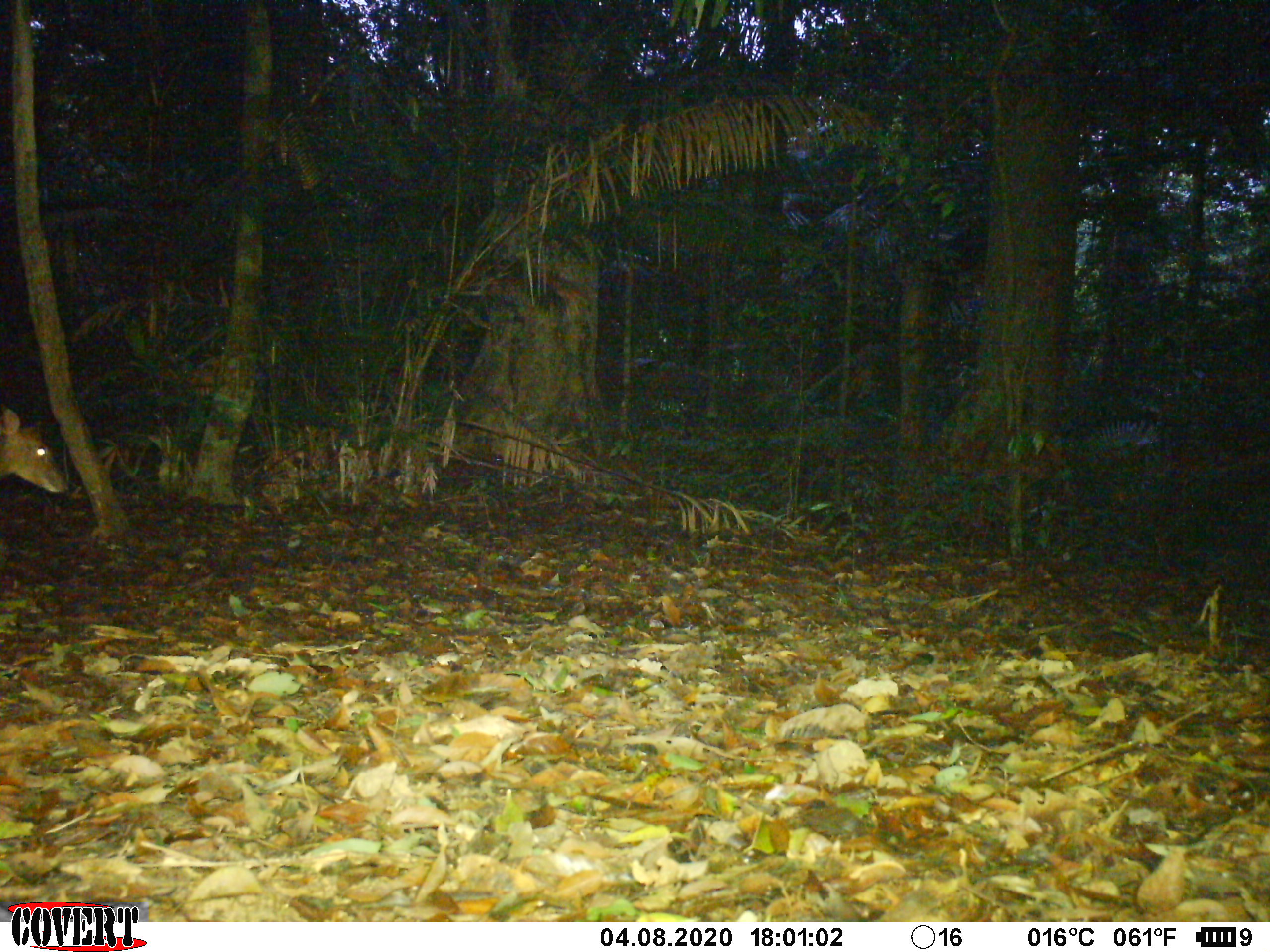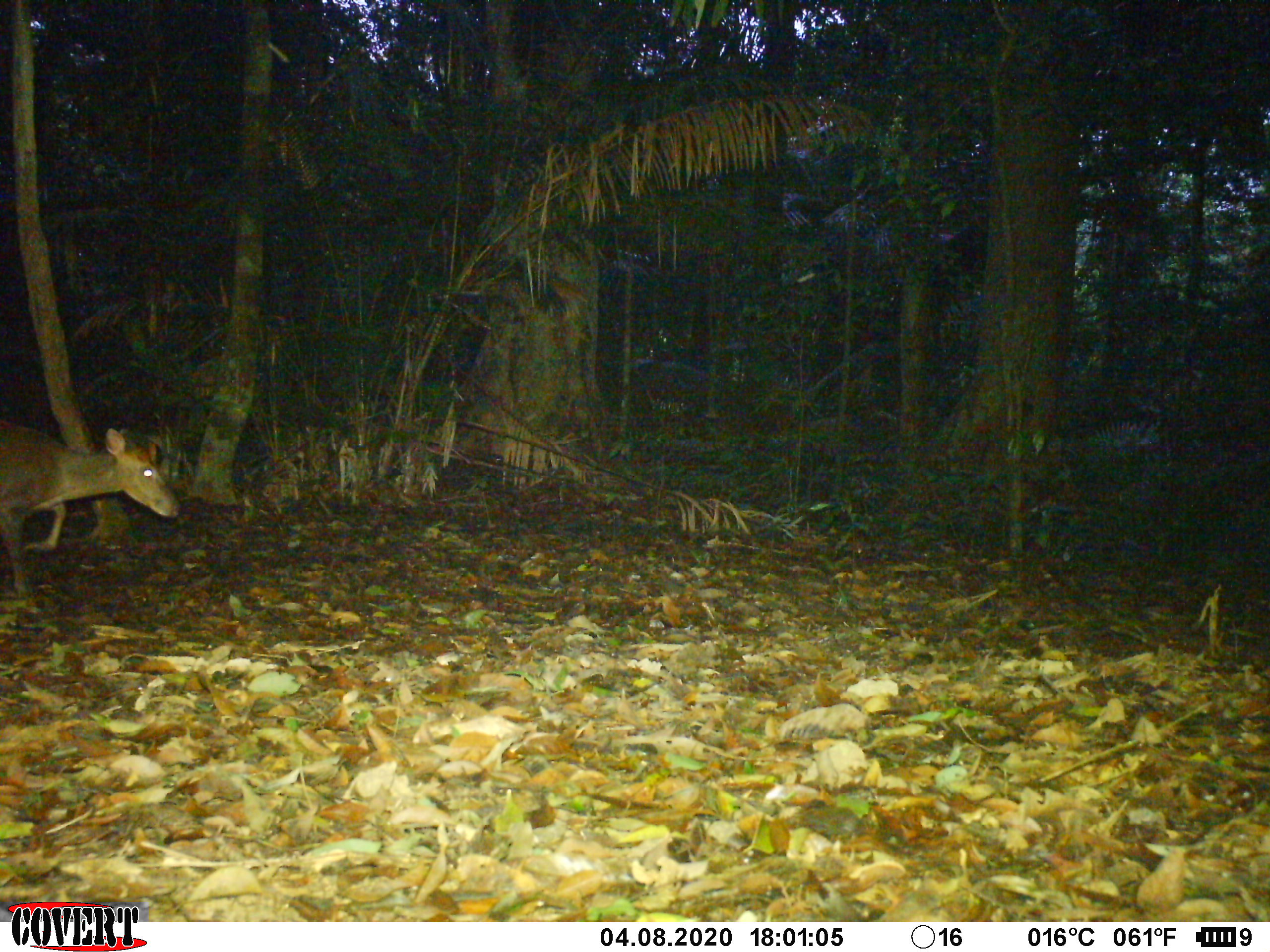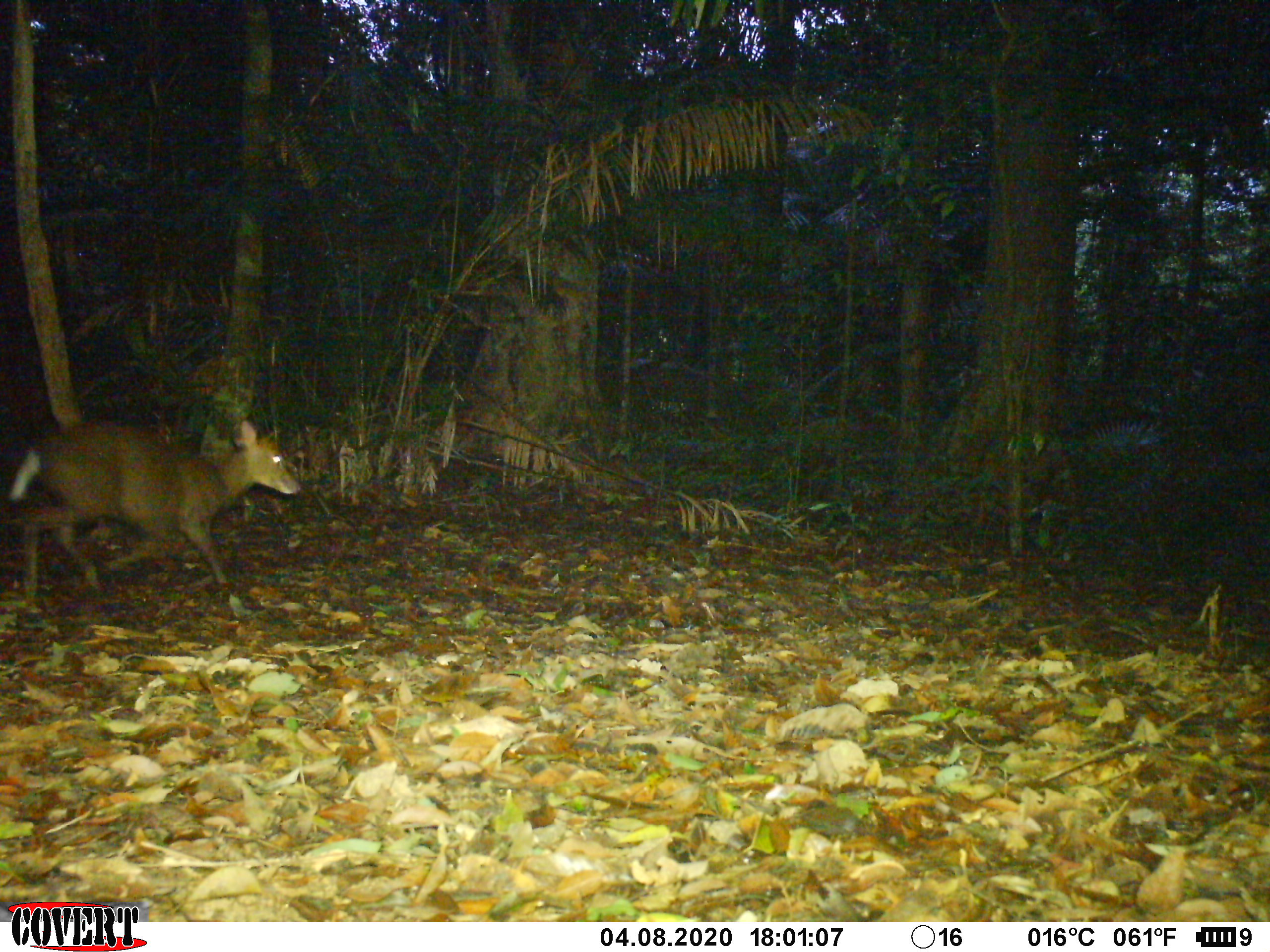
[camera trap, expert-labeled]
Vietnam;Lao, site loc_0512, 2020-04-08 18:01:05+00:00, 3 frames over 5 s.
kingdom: Animalia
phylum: Chordata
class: Mammalia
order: Artiodactyla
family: Cervidae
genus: Muntiacus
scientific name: Muntiacus rooseveltorum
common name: roosevelt's muntjac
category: roosevelts muntjac group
Roosevelts muntjac group (roosevelt's muntjac) (Muntiacus rooseveltorum). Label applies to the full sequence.